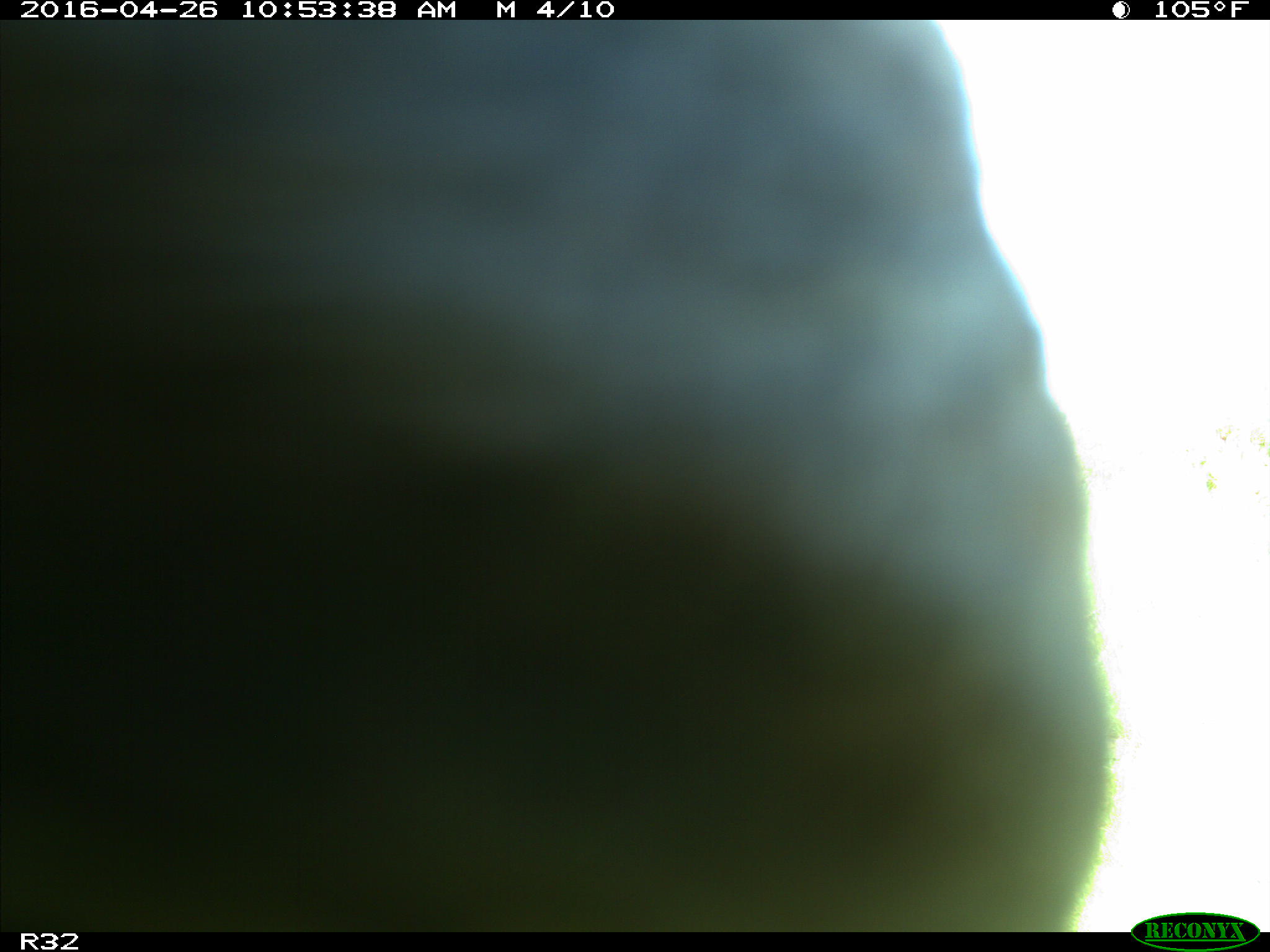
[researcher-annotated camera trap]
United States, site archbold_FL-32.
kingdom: Animalia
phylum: Chordata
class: Mammalia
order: Artiodactyla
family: Bovidae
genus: Bos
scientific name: Bos taurus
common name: domestic cow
Bos taurus (domestic cow).